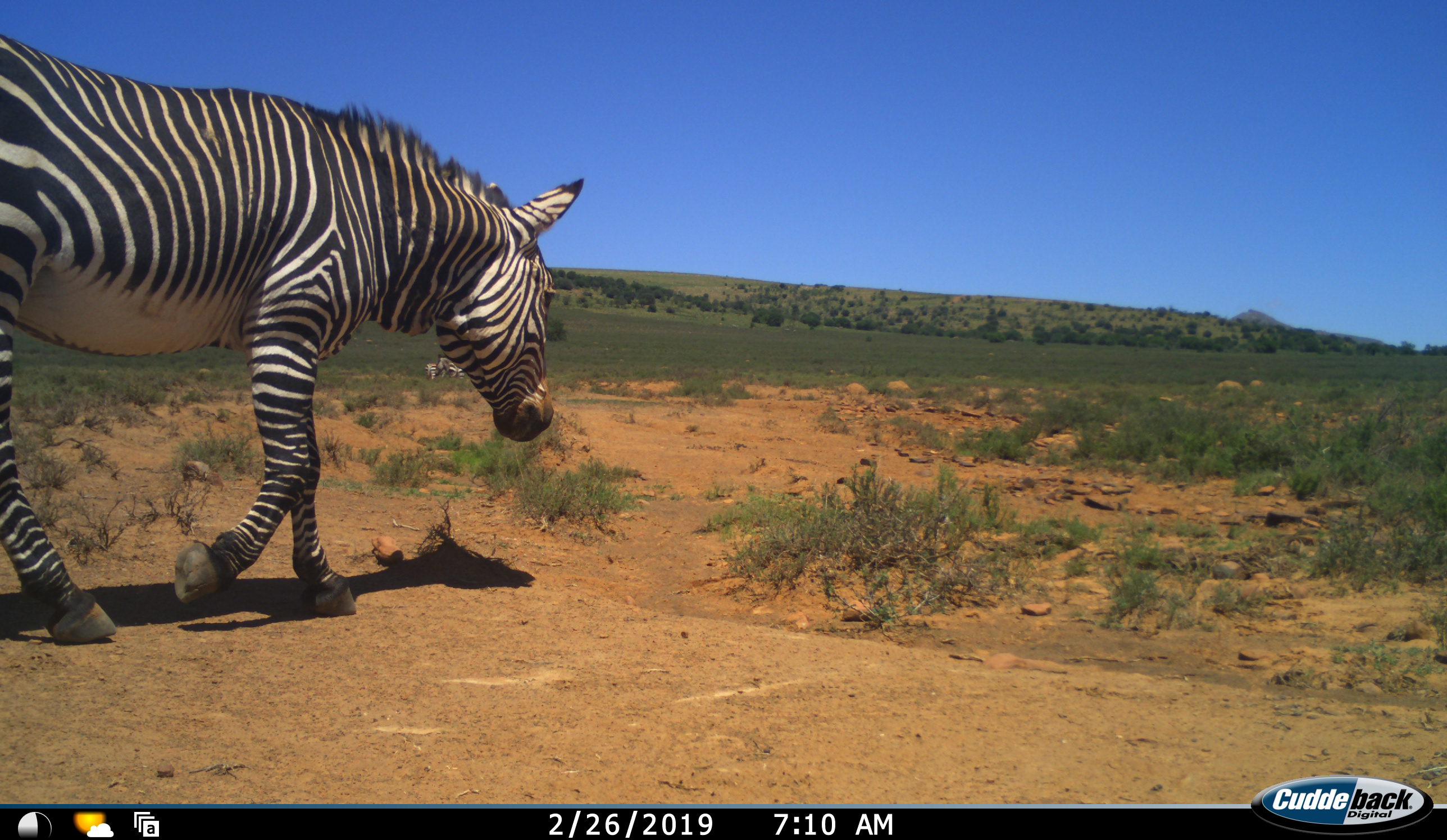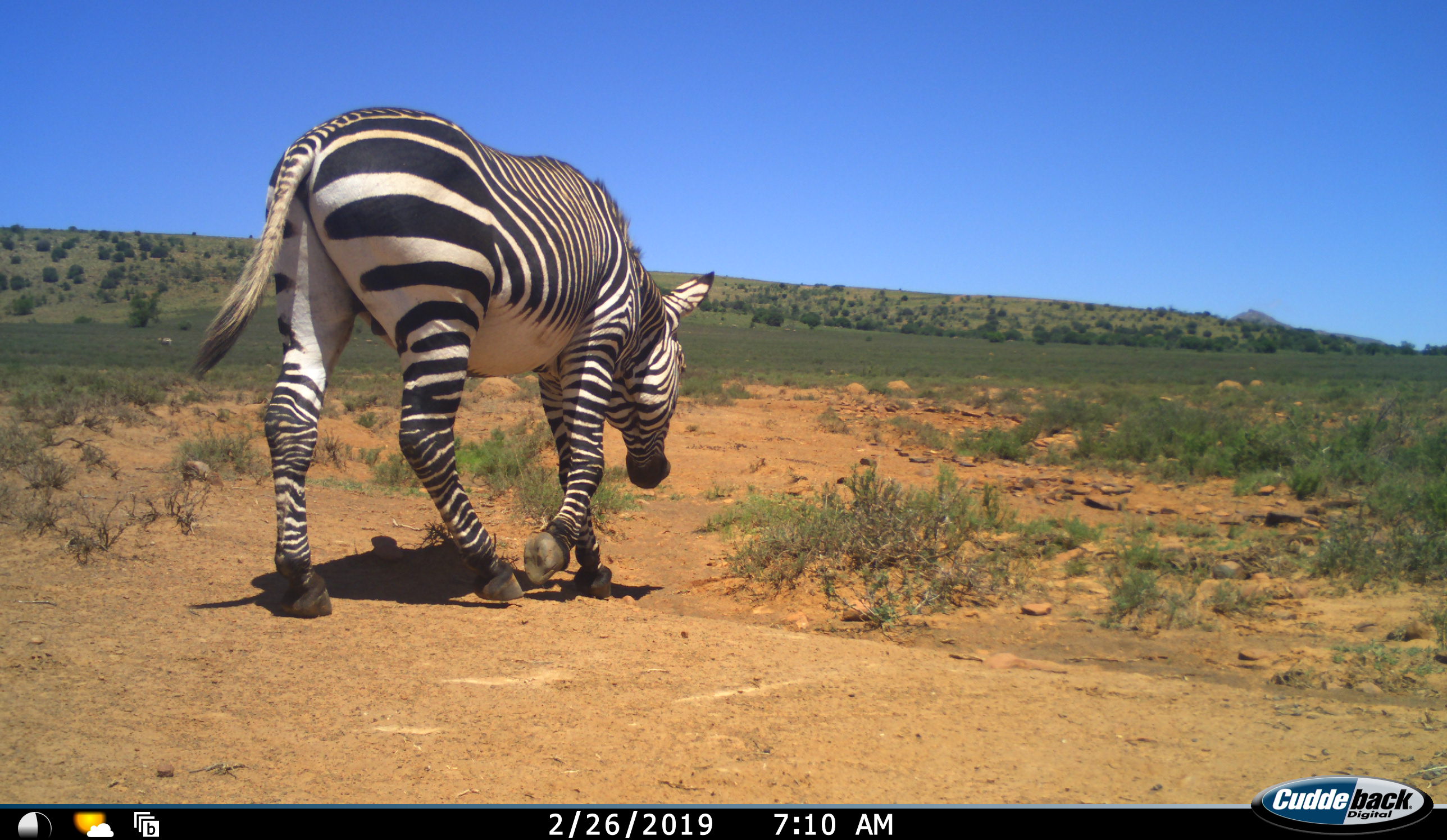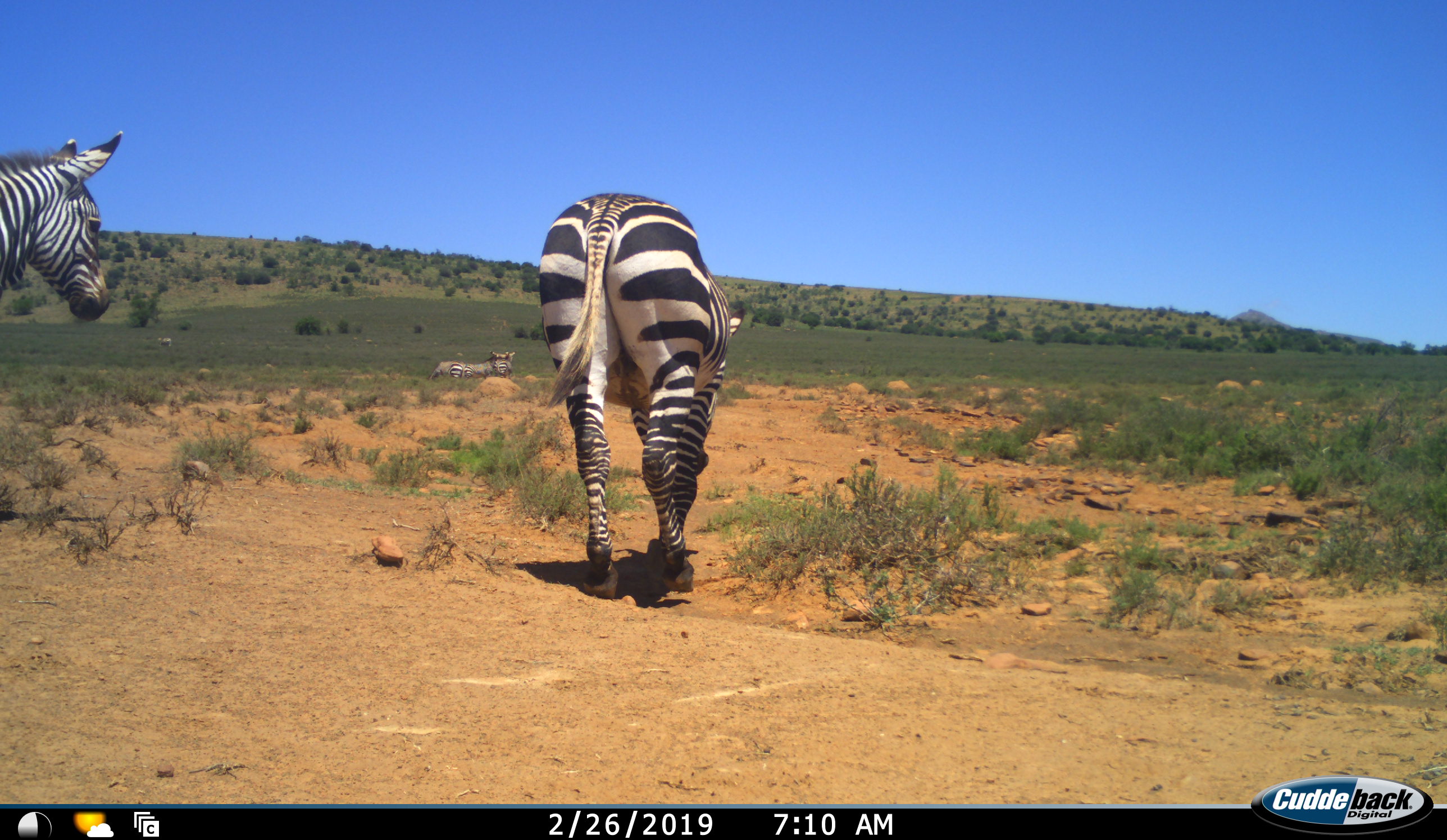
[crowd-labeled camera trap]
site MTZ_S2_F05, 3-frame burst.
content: unidentified animal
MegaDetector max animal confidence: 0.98